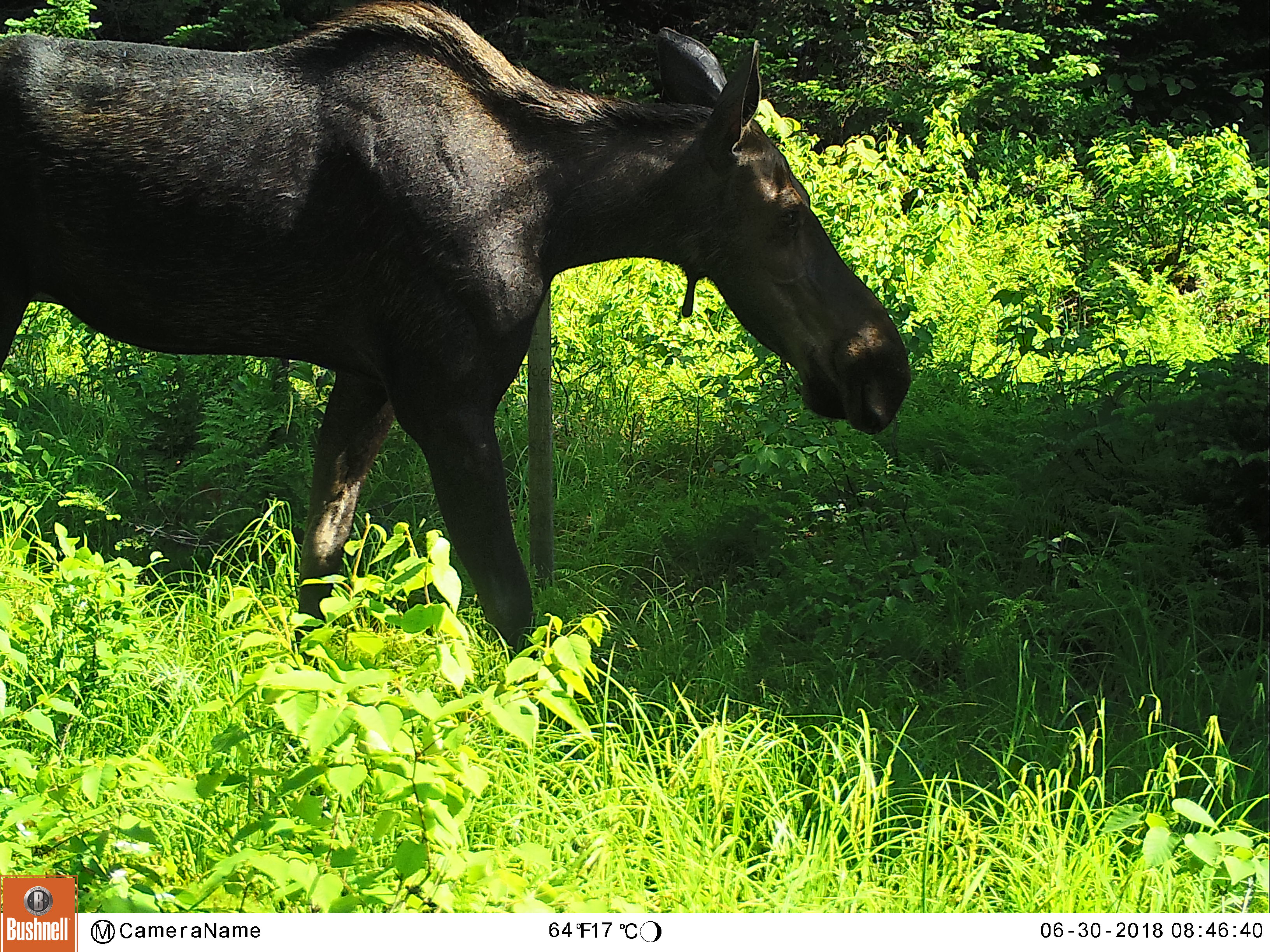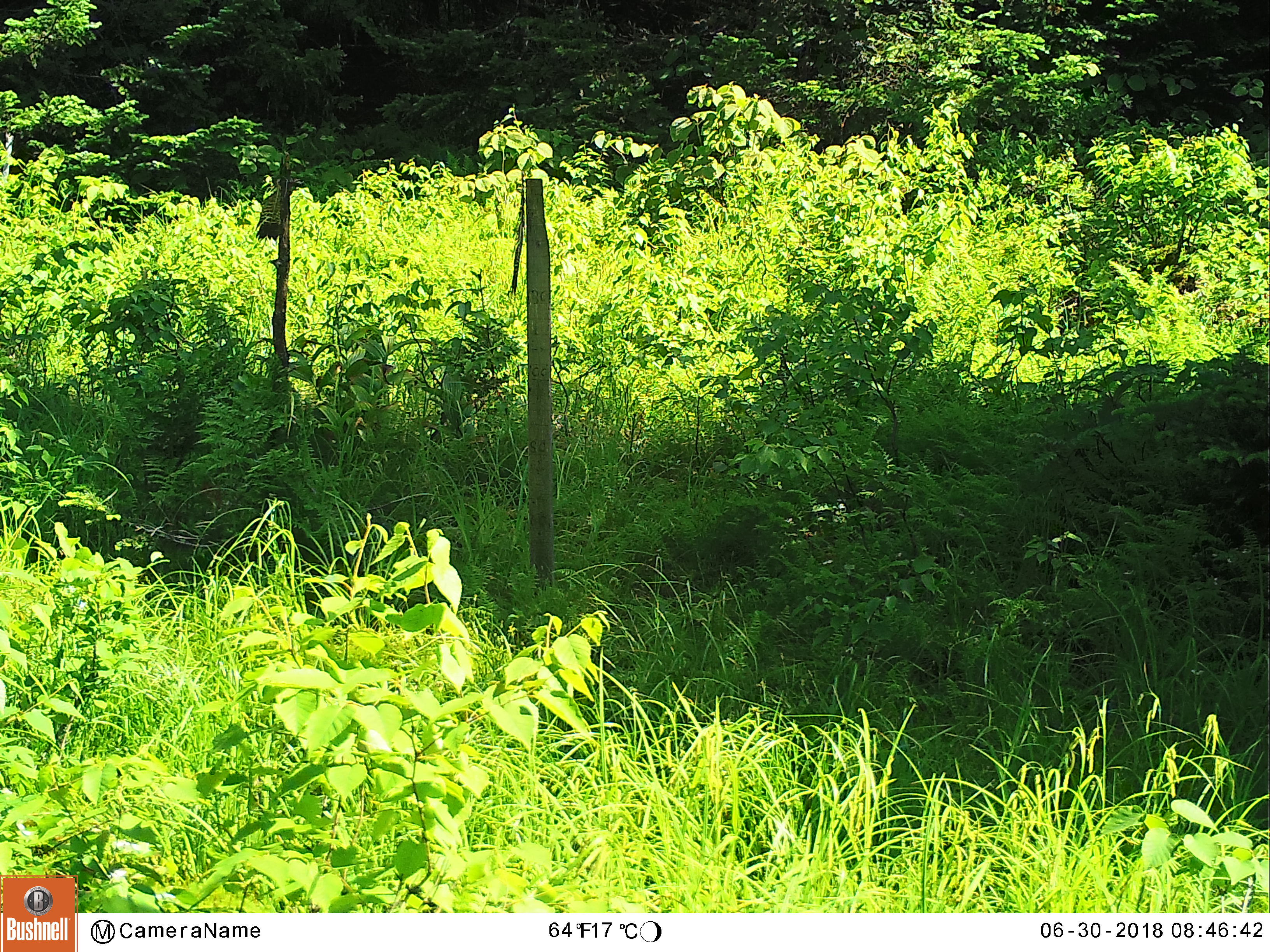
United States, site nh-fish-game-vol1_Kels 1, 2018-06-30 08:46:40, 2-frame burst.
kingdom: Animalia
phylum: Chordata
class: Mammalia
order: Artiodactyla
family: Cervidae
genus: Alces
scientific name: Alces alces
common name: moose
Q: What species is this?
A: Moose (Alces alces).